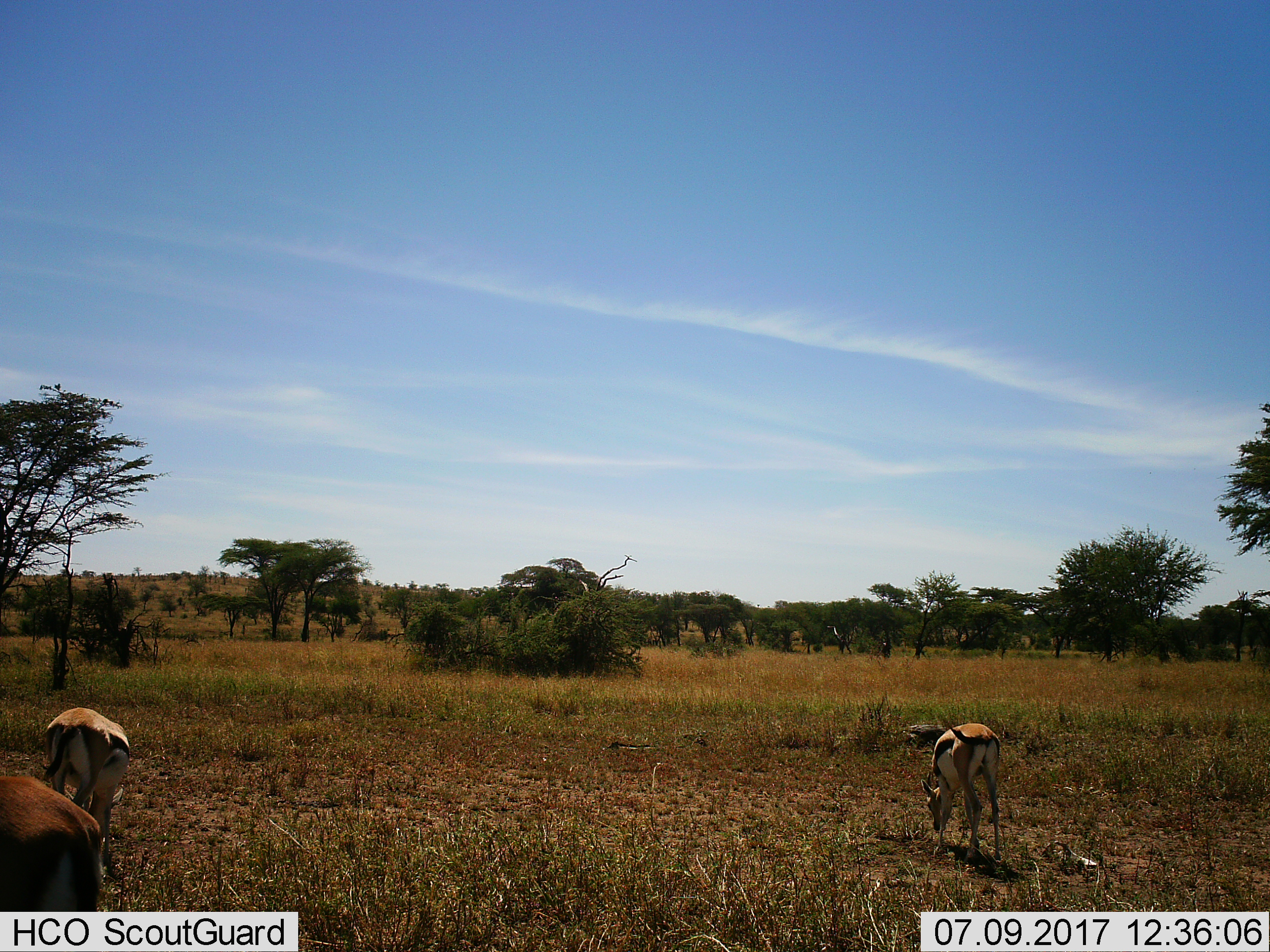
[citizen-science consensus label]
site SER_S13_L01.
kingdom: Animalia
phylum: Chordata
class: Mammalia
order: Artiodactyla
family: Bovidae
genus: Eudorcas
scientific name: Eudorcas thomsonii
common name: thomson's gazelle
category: gazellethomsons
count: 3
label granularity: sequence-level